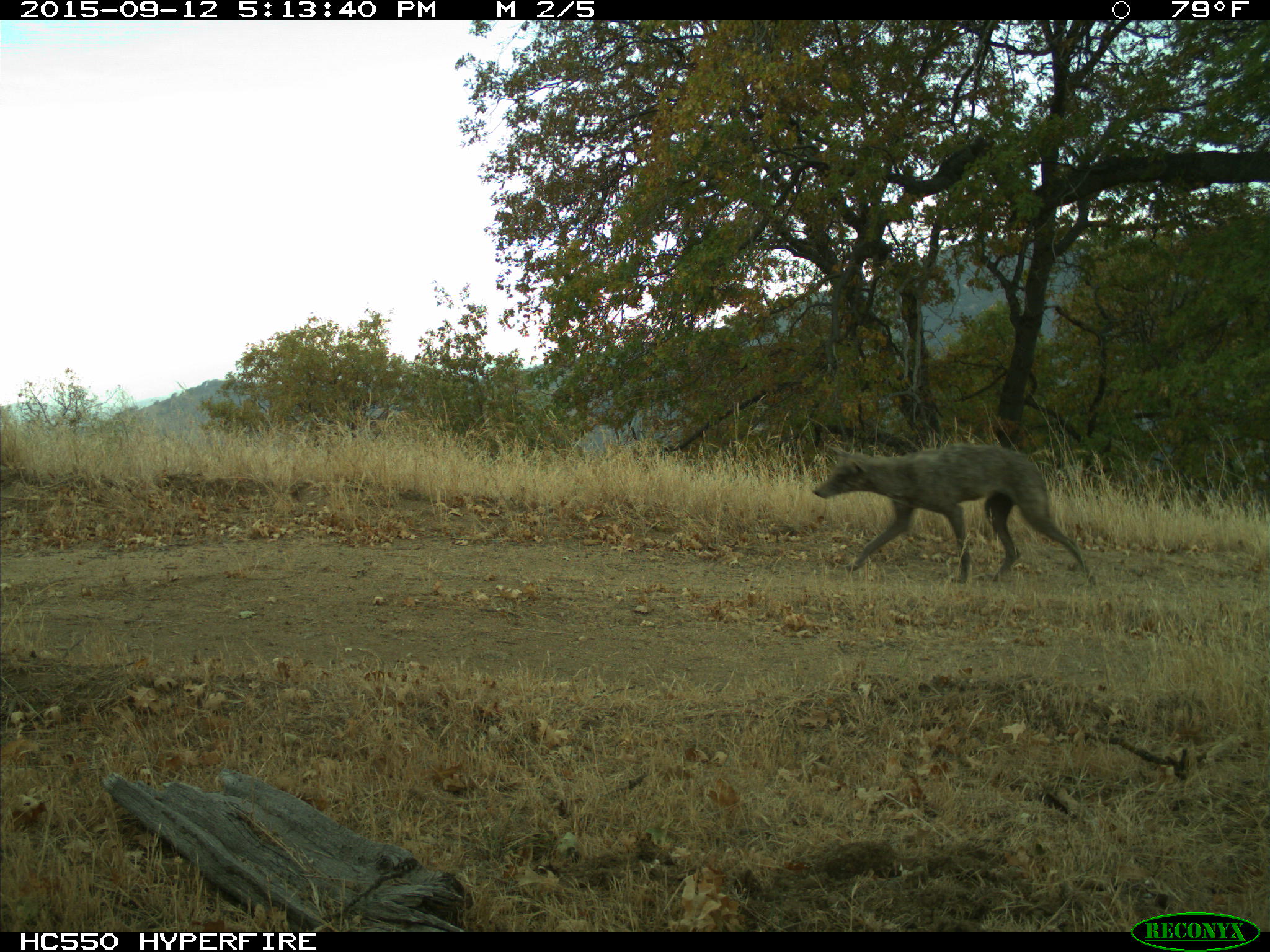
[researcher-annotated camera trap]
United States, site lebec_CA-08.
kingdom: Animalia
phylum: Chordata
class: Mammalia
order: Carnivora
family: Canidae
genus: Canis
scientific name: Canis latrans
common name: coyote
Canis latrans (coyote).